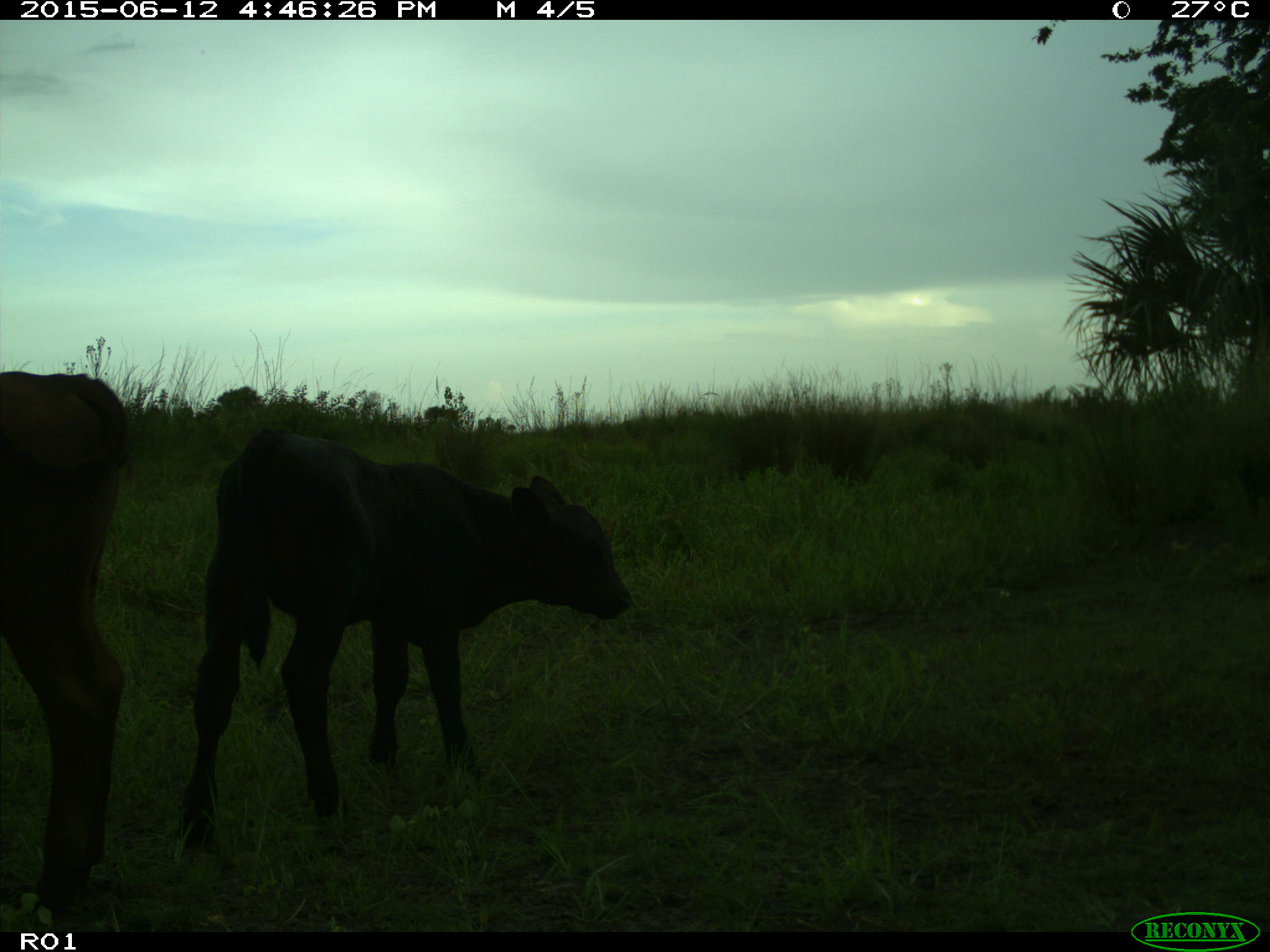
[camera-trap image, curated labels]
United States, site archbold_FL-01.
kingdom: Animalia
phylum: Chordata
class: Mammalia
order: Artiodactyla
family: Bovidae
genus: Bos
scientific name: Bos taurus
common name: domestic cow